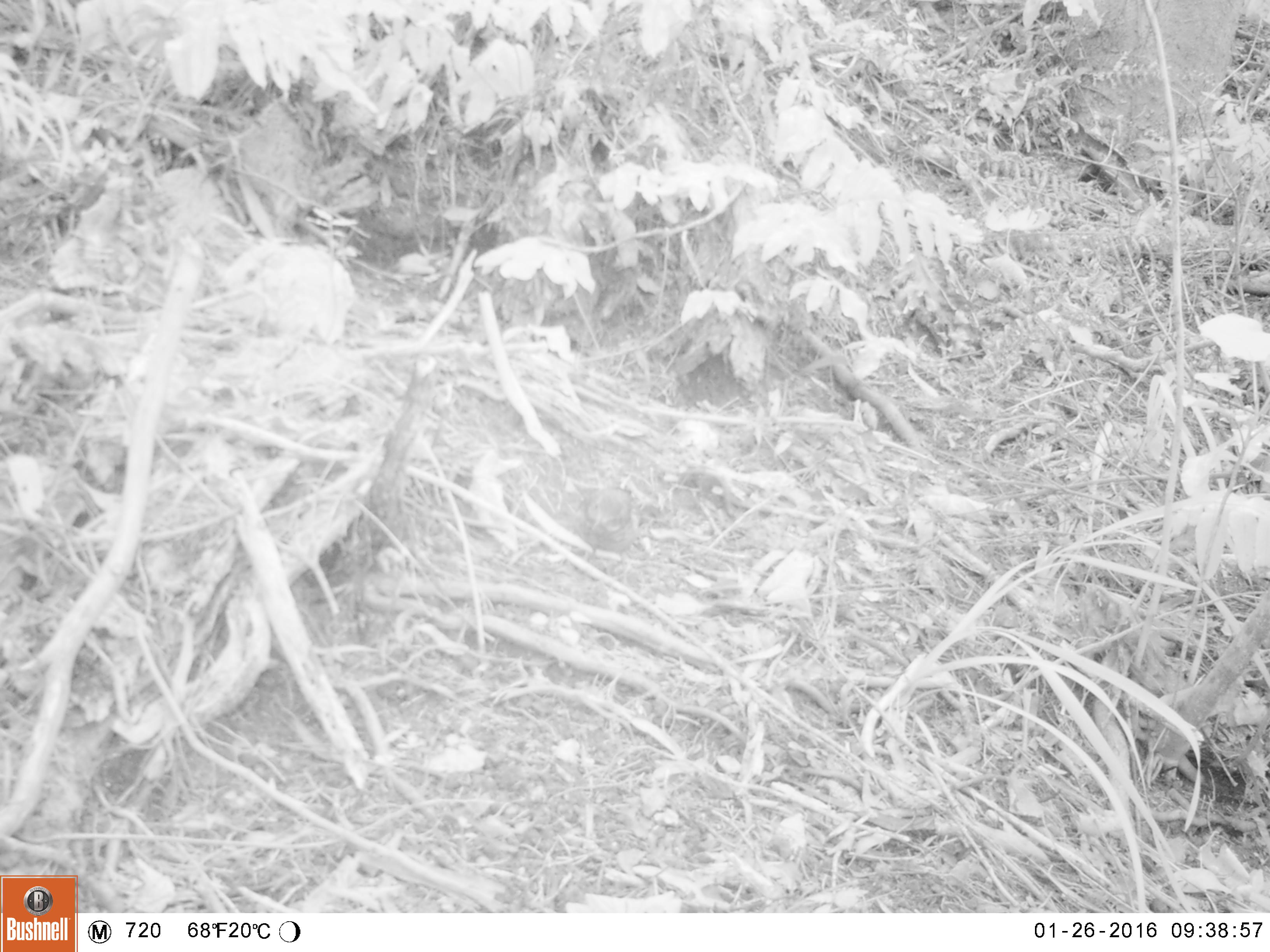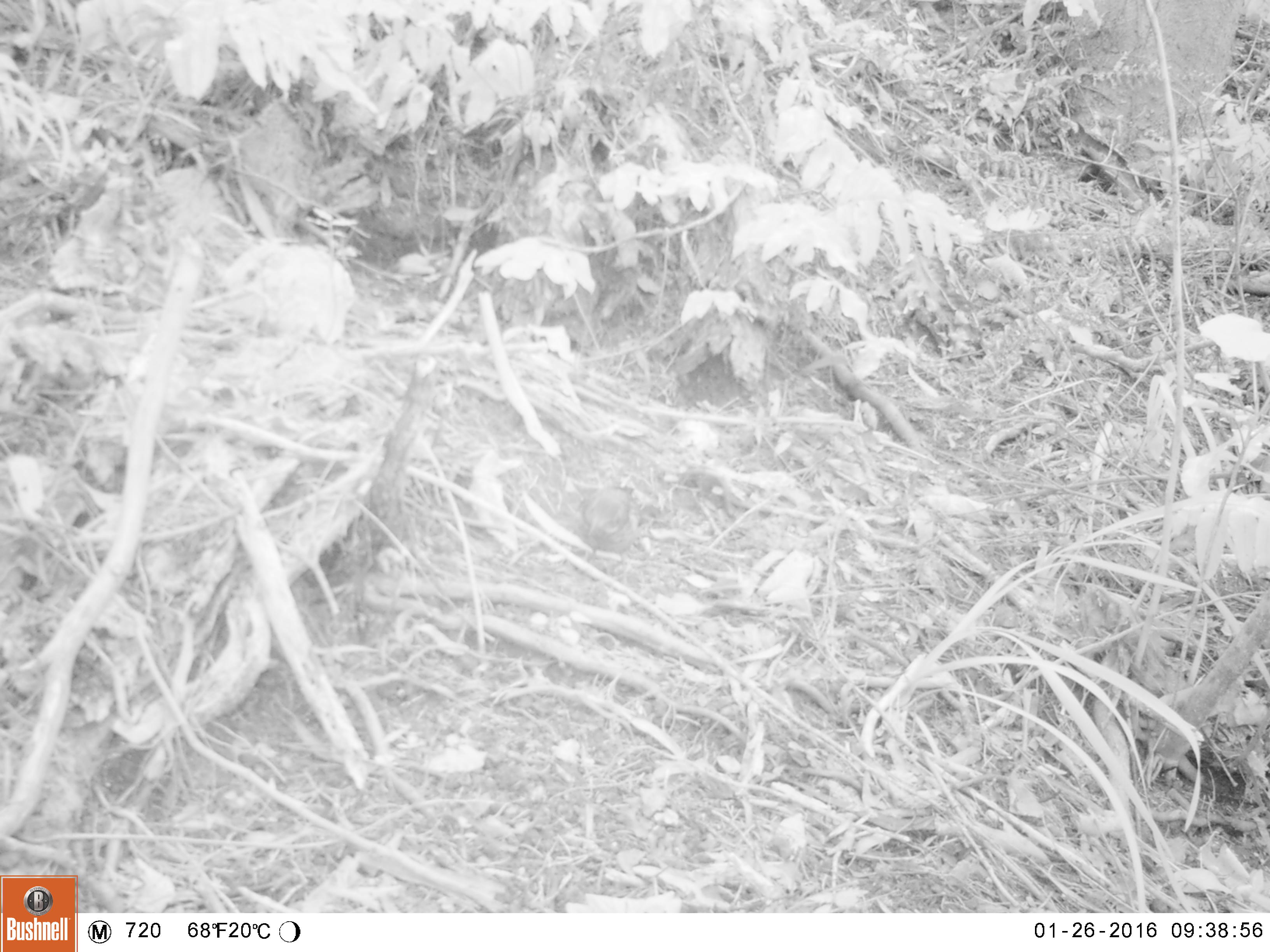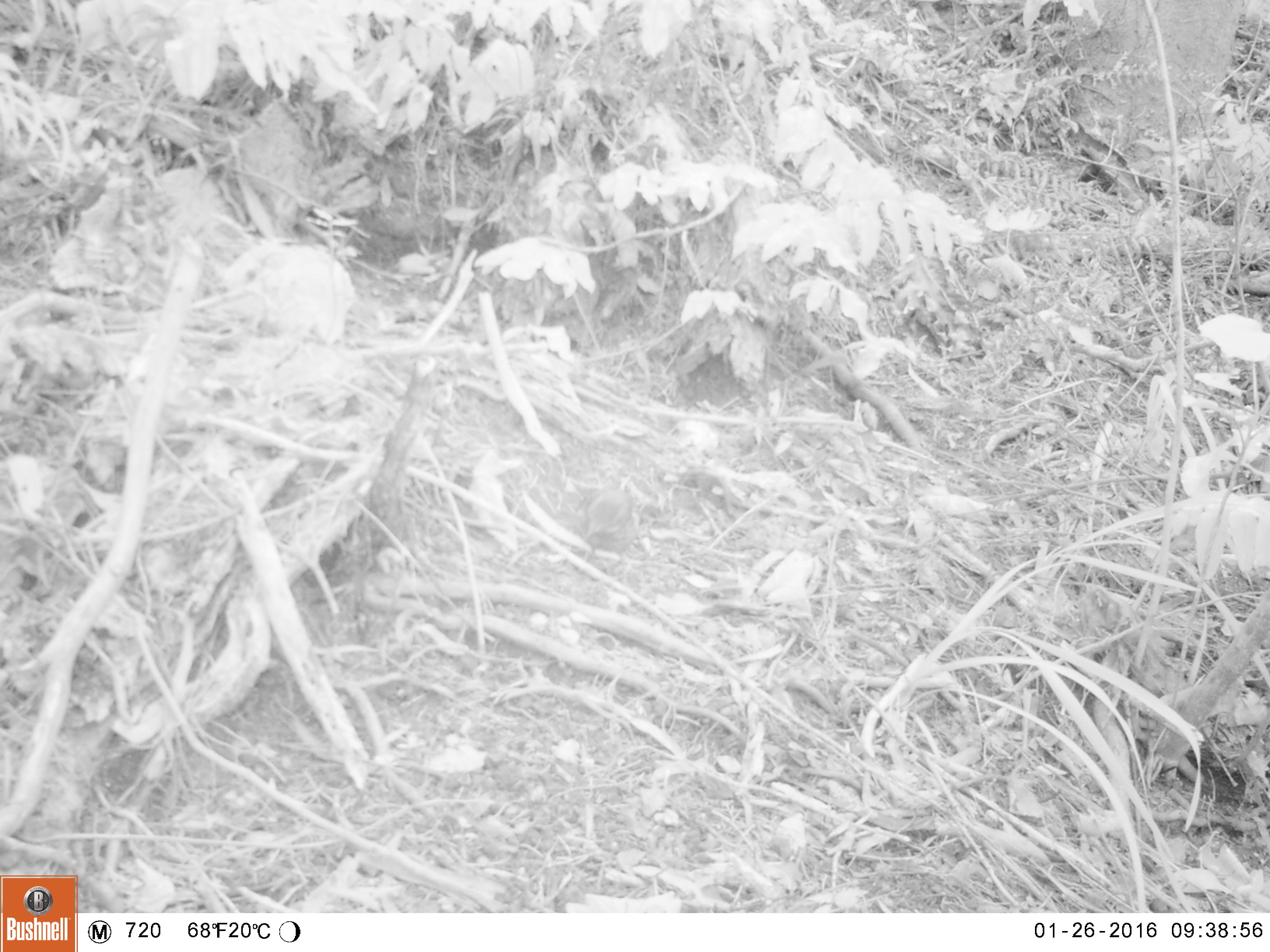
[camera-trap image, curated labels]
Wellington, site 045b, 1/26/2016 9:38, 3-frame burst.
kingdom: Animalia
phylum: Chordata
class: Aves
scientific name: Aves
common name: bird